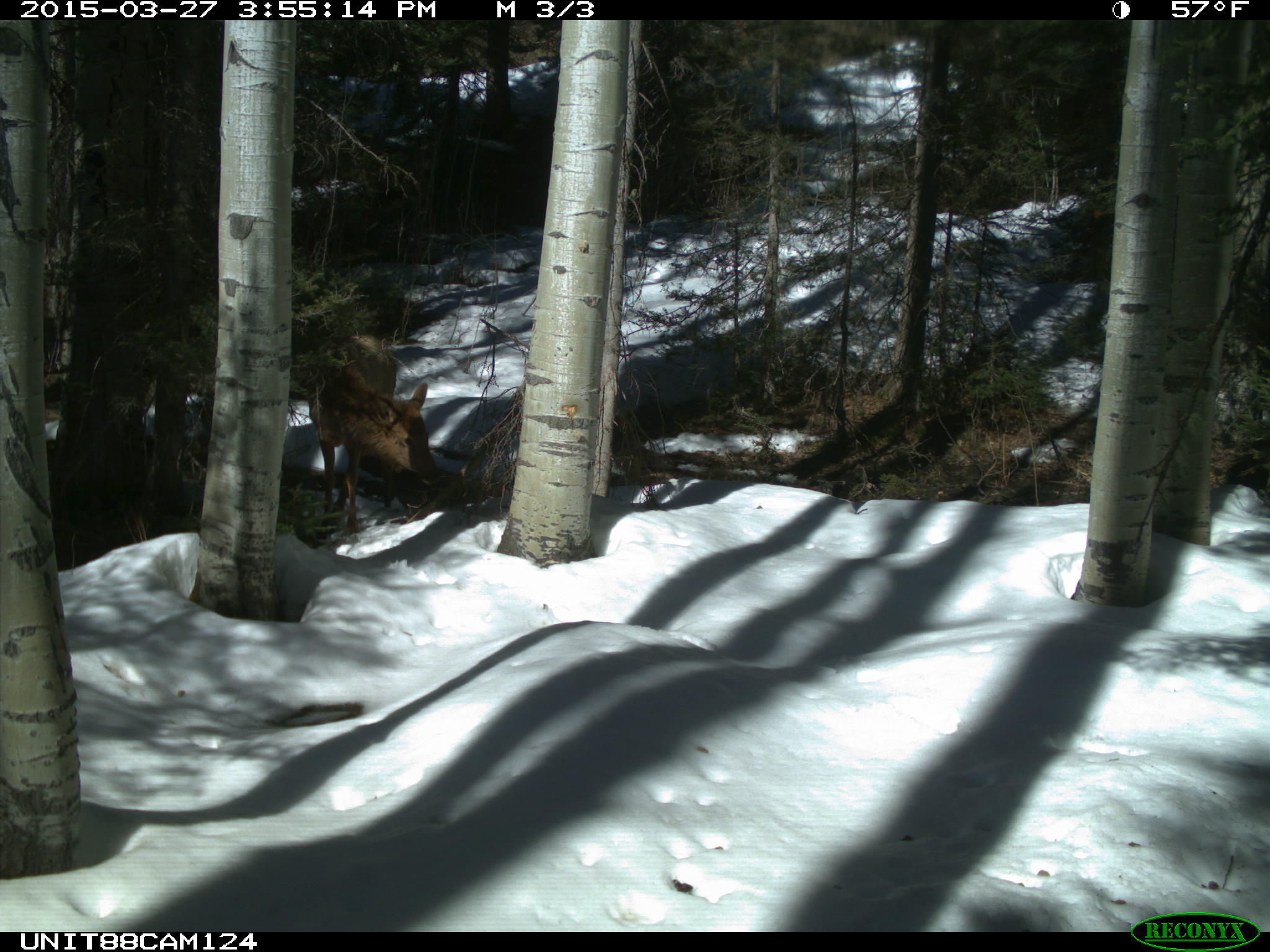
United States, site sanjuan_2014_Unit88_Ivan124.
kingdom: Animalia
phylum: Chordata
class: Mammalia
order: Artiodactyla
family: Cervidae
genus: Cervus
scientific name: Cervus elaphus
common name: red deer